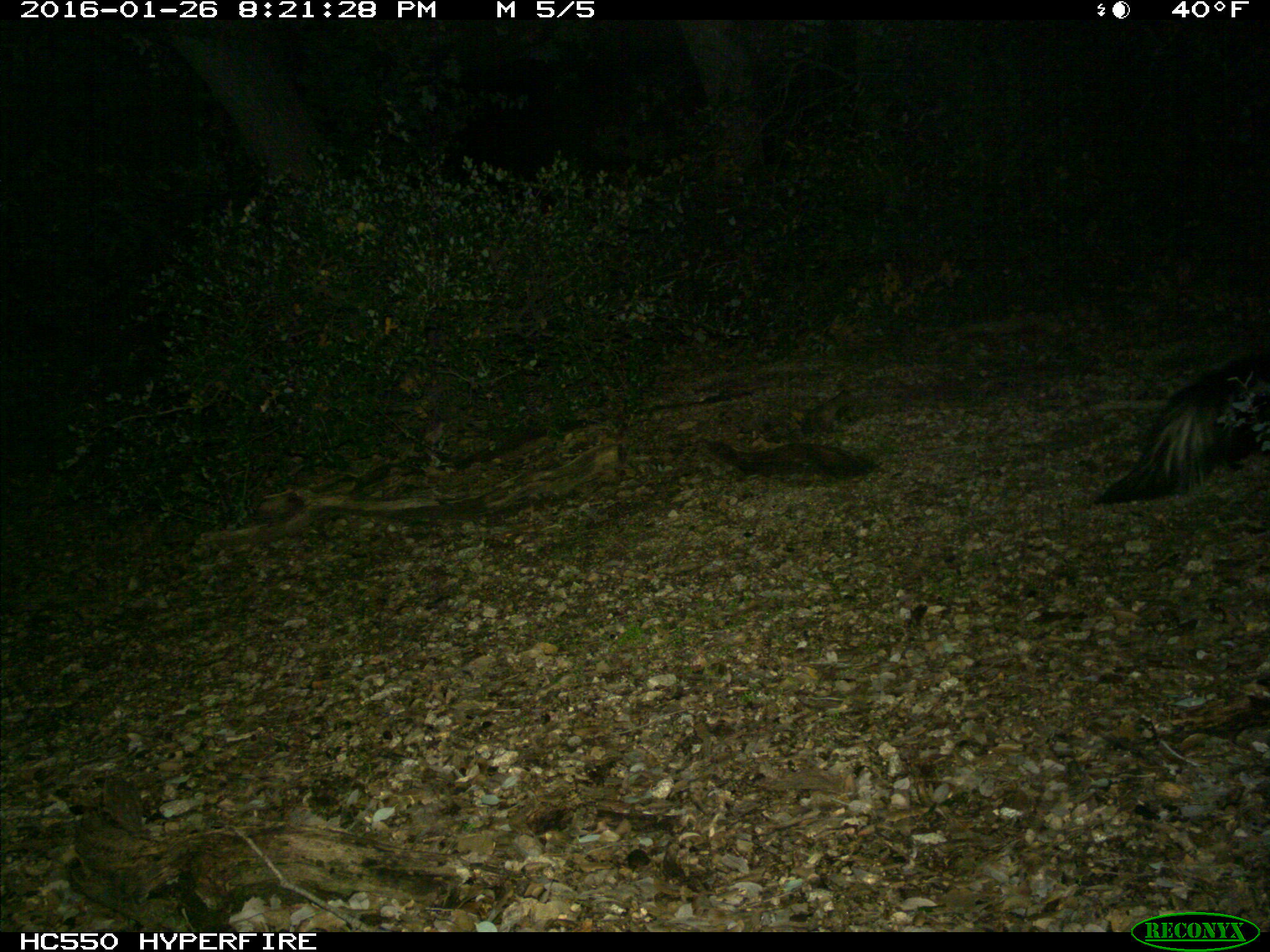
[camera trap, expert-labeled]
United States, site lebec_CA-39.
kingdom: Animalia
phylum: Chordata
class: Mammalia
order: Carnivora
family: Mephitidae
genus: Mephitis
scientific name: Mephitis mephitis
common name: striped skunk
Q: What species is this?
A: Mephitis mephitis (striped skunk).